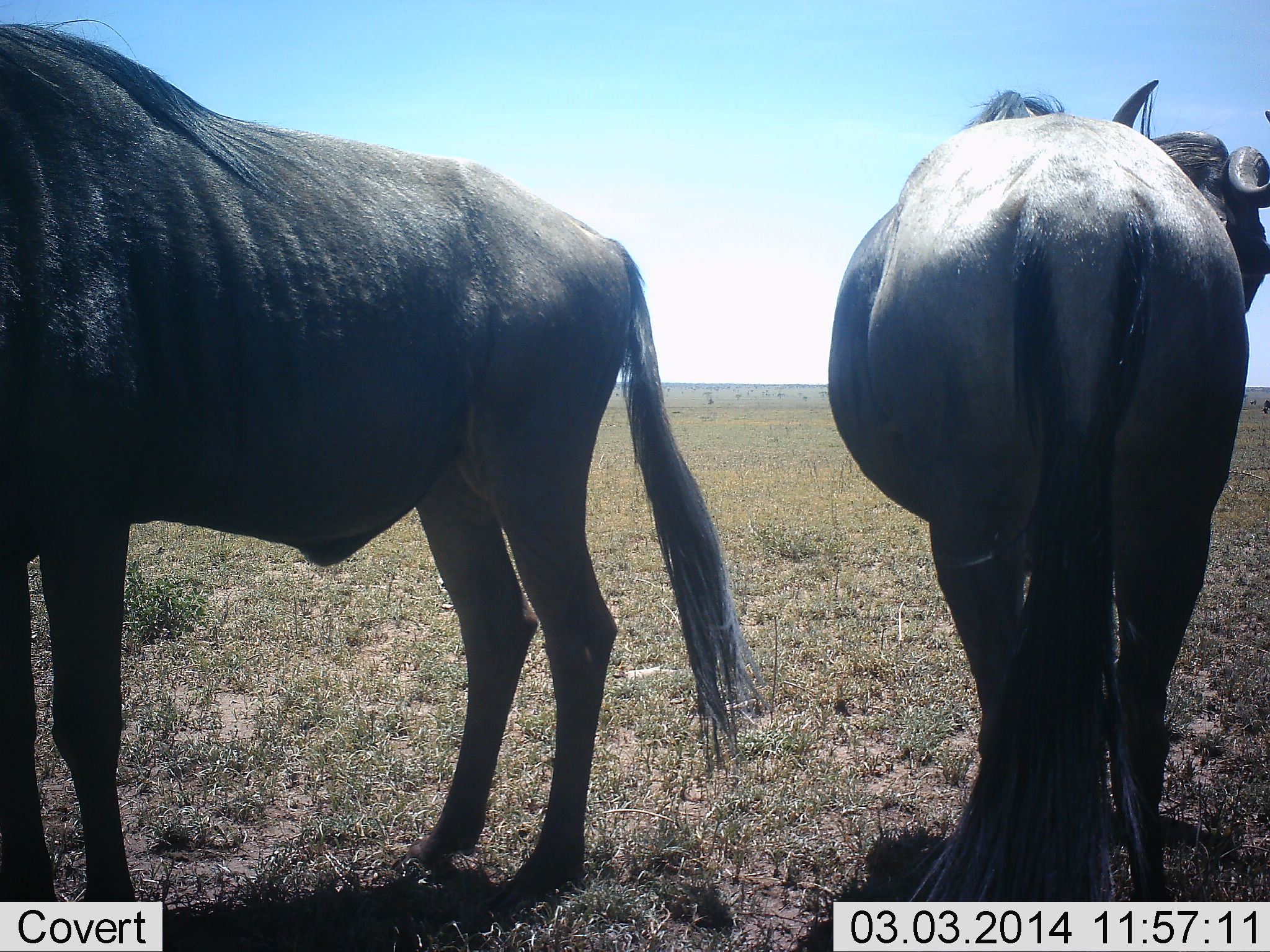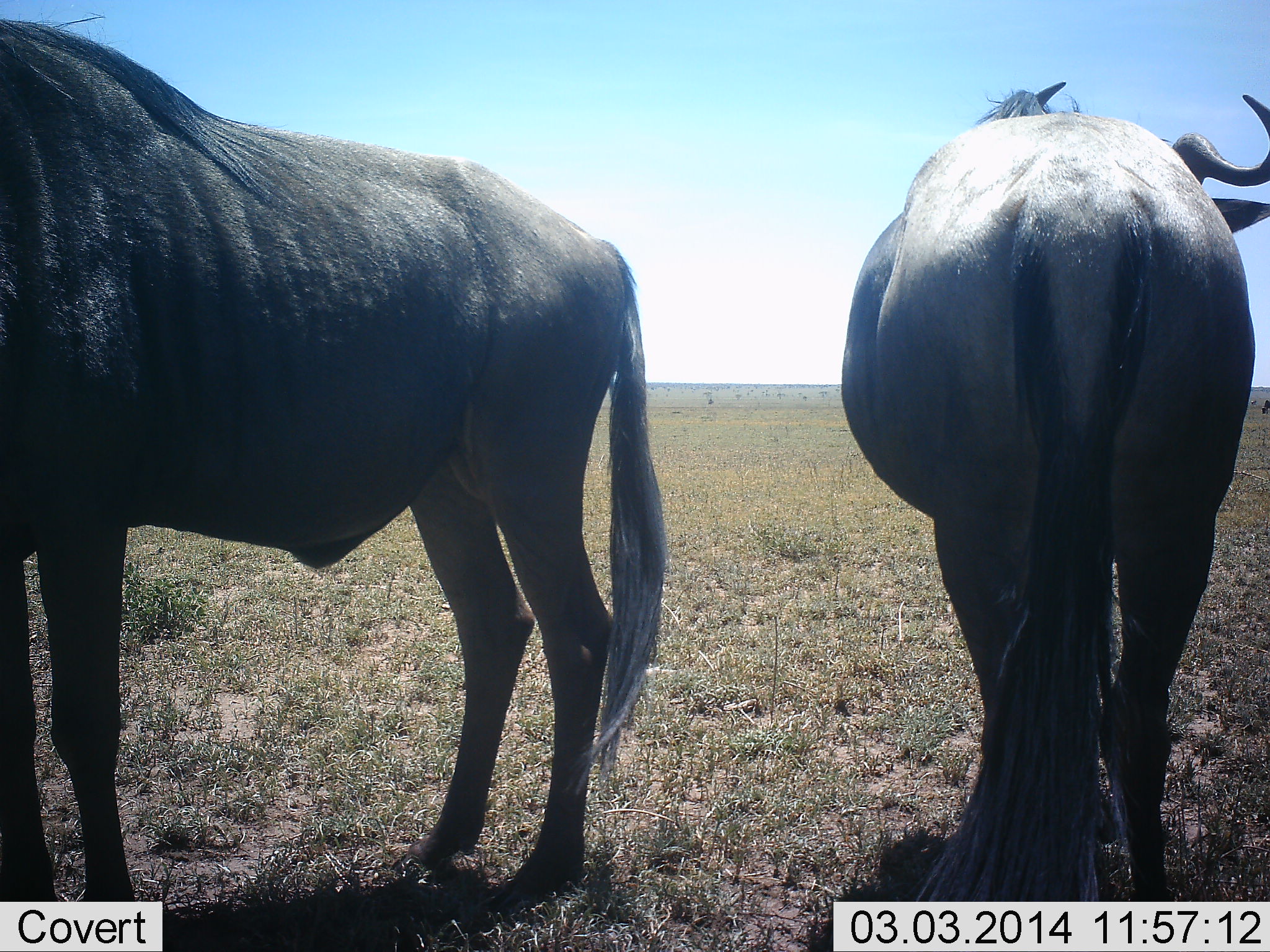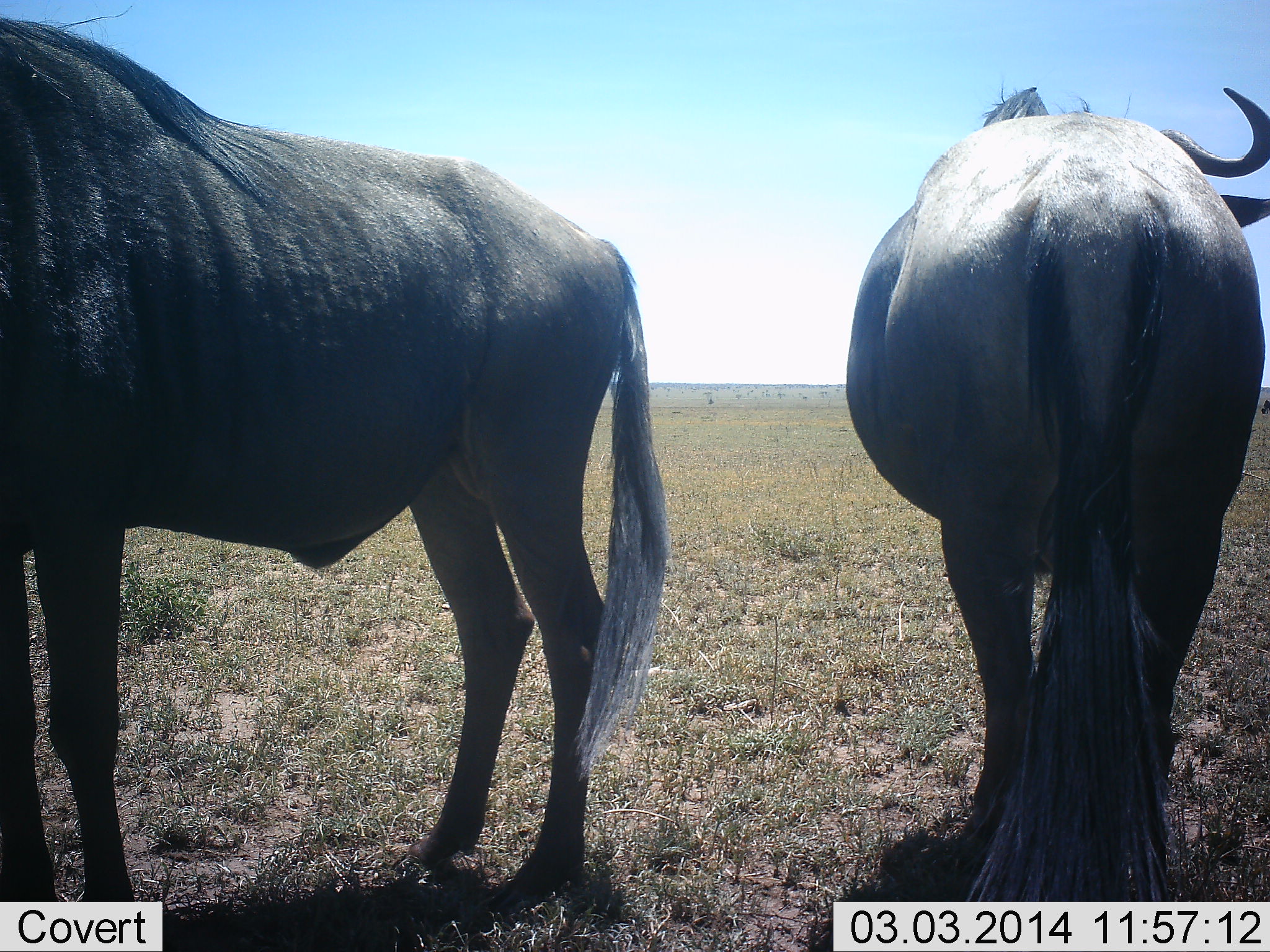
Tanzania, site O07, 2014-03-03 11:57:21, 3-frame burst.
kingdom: Animalia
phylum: Chordata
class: Mammalia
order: Artiodactyla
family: Bovidae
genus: Connochaetes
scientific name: Connochaetes taurinus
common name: blue wildebeest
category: wildebeest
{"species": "wildebeest (blue wildebeest) (Connochaetes taurinus)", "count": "2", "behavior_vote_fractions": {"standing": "100%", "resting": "0%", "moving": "0%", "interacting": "0%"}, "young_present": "0%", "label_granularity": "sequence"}